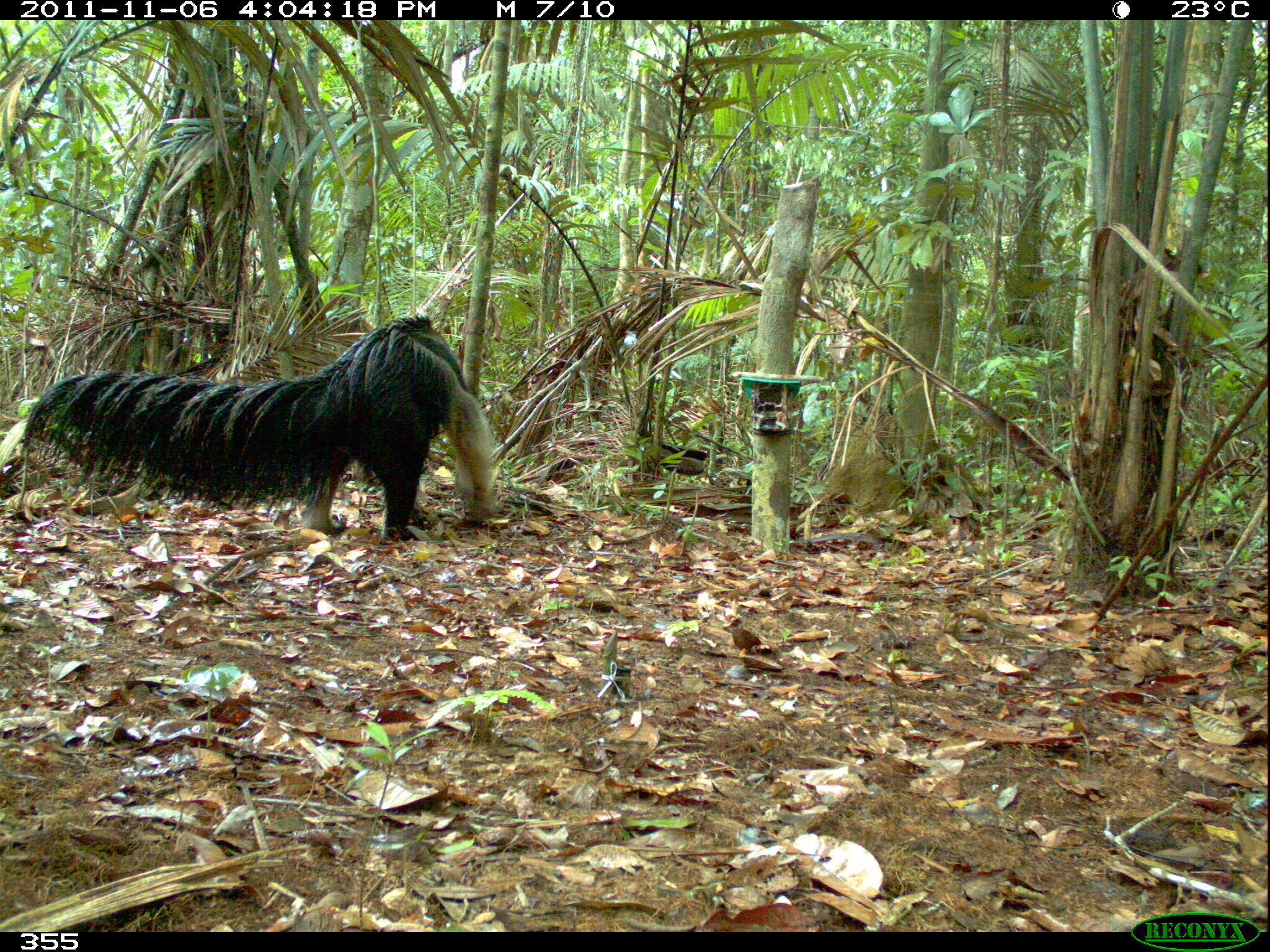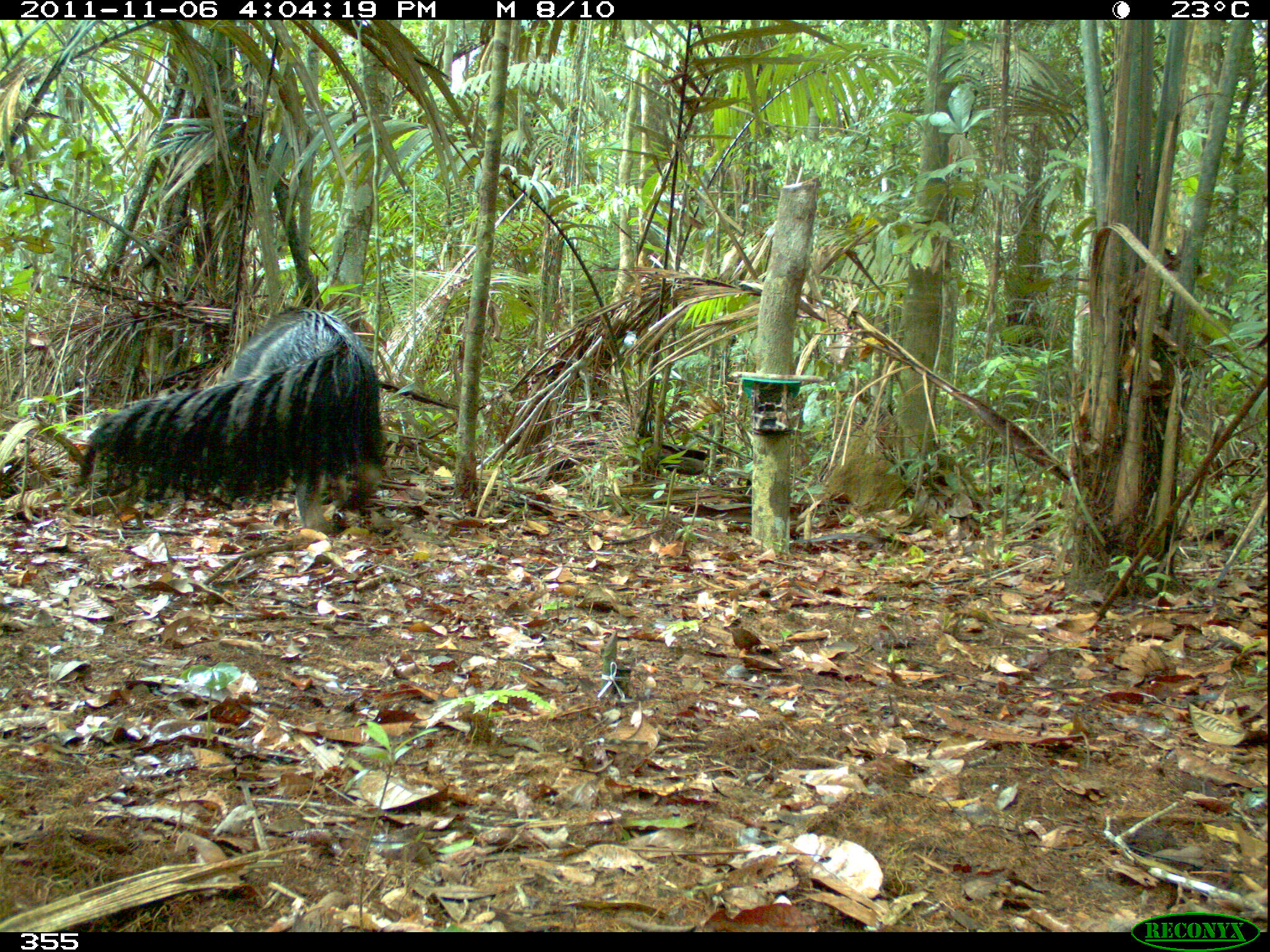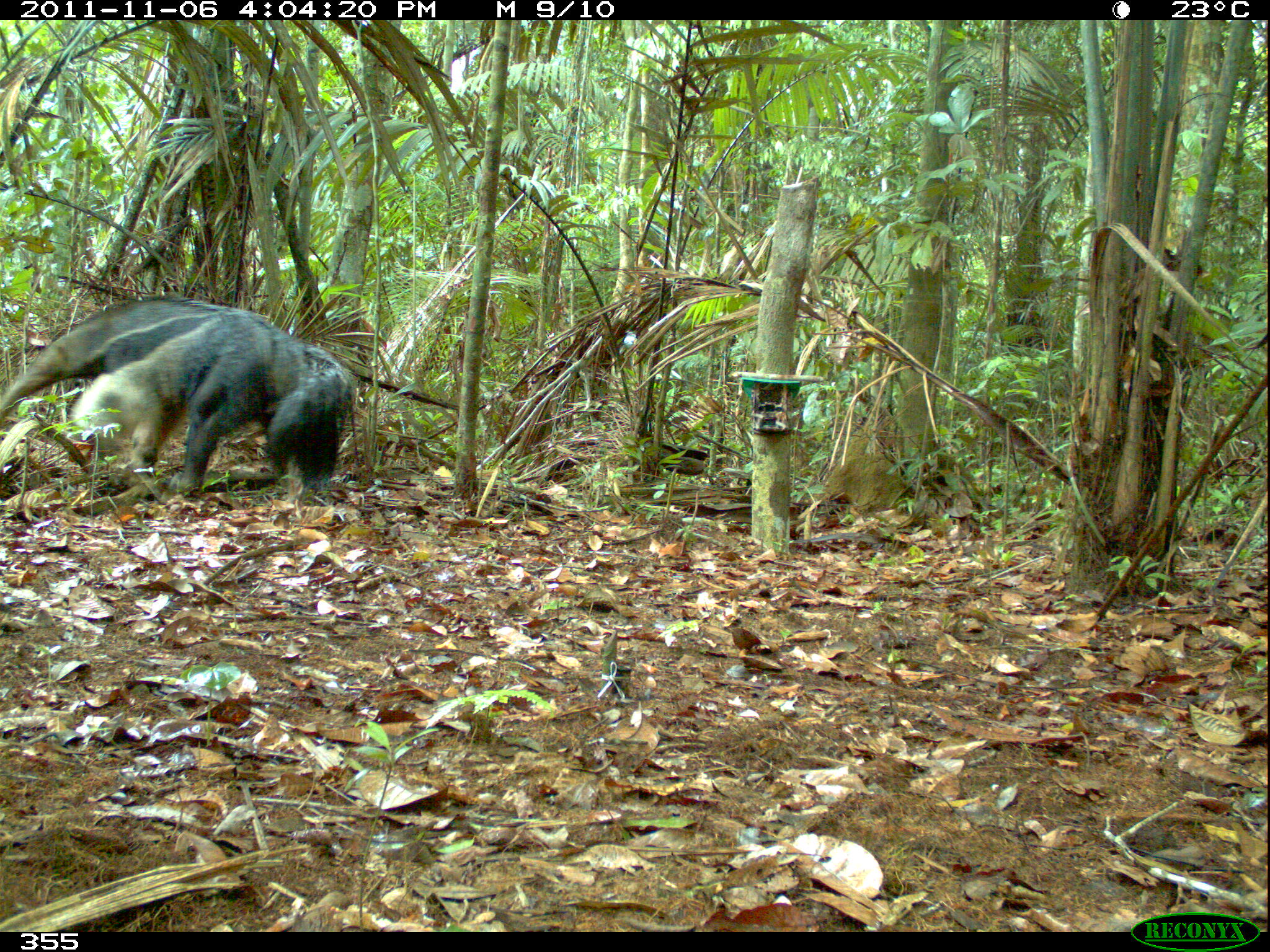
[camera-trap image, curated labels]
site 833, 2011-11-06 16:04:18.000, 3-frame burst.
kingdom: Animalia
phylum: Chordata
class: Mammalia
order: Pilosa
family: Myrmecophagidae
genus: Myrmecophaga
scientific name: Myrmecophaga tridactyla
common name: giant anteater